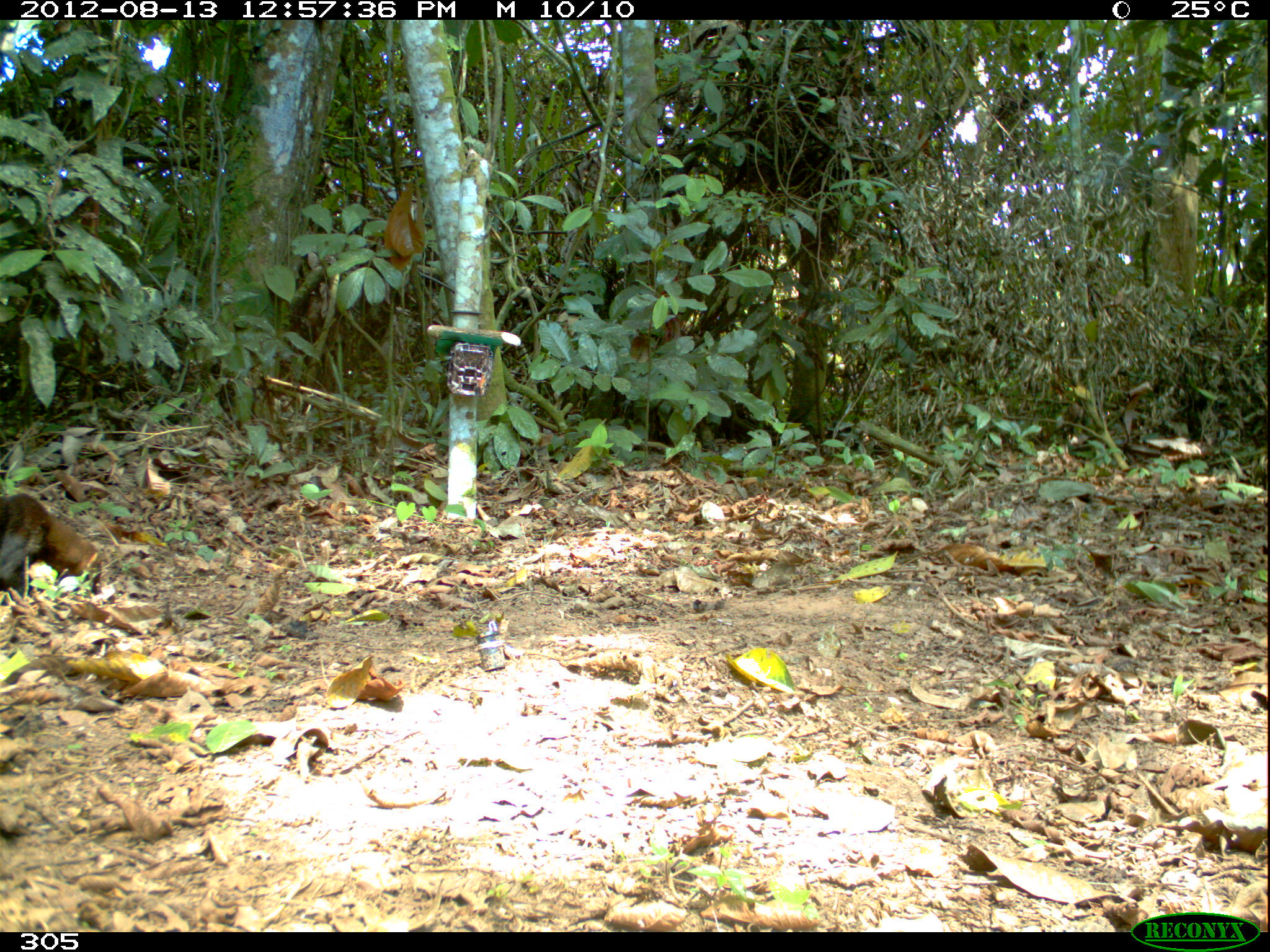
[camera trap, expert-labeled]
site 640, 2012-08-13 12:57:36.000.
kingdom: Animalia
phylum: Chordata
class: Mammalia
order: Carnivora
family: Mustelidae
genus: Eira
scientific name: Eira barbara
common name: tayra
Eira barbara (tayra).